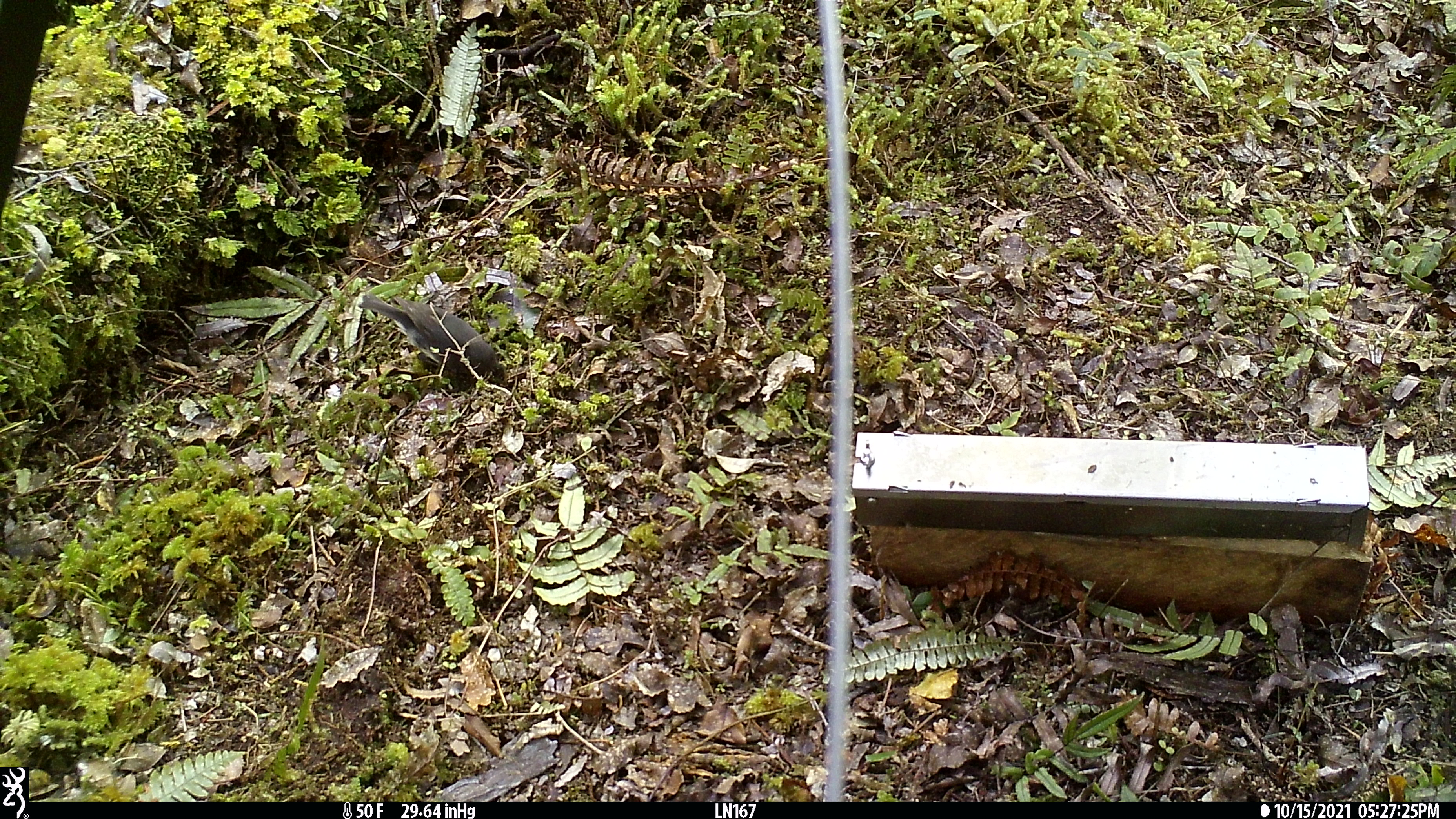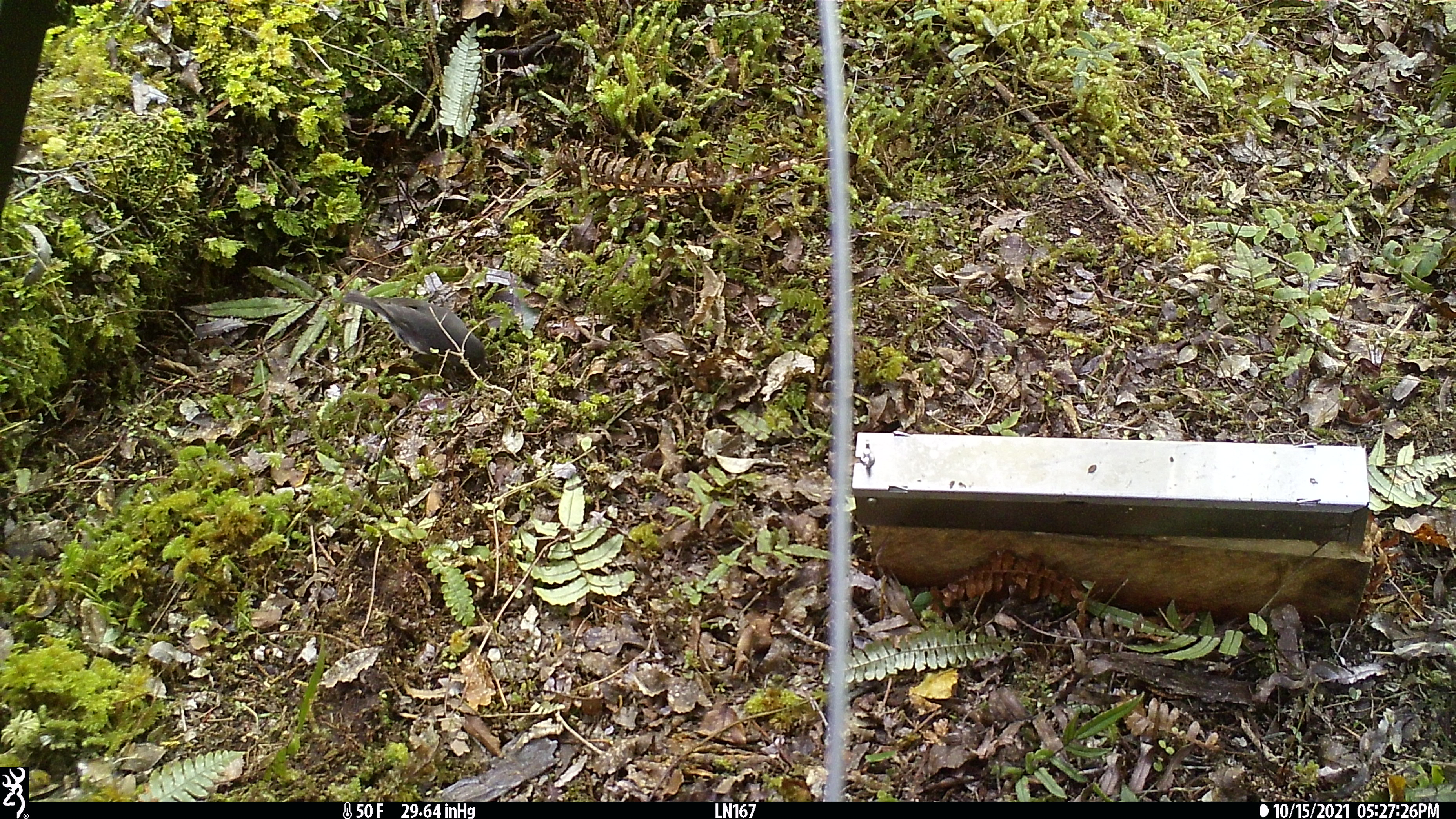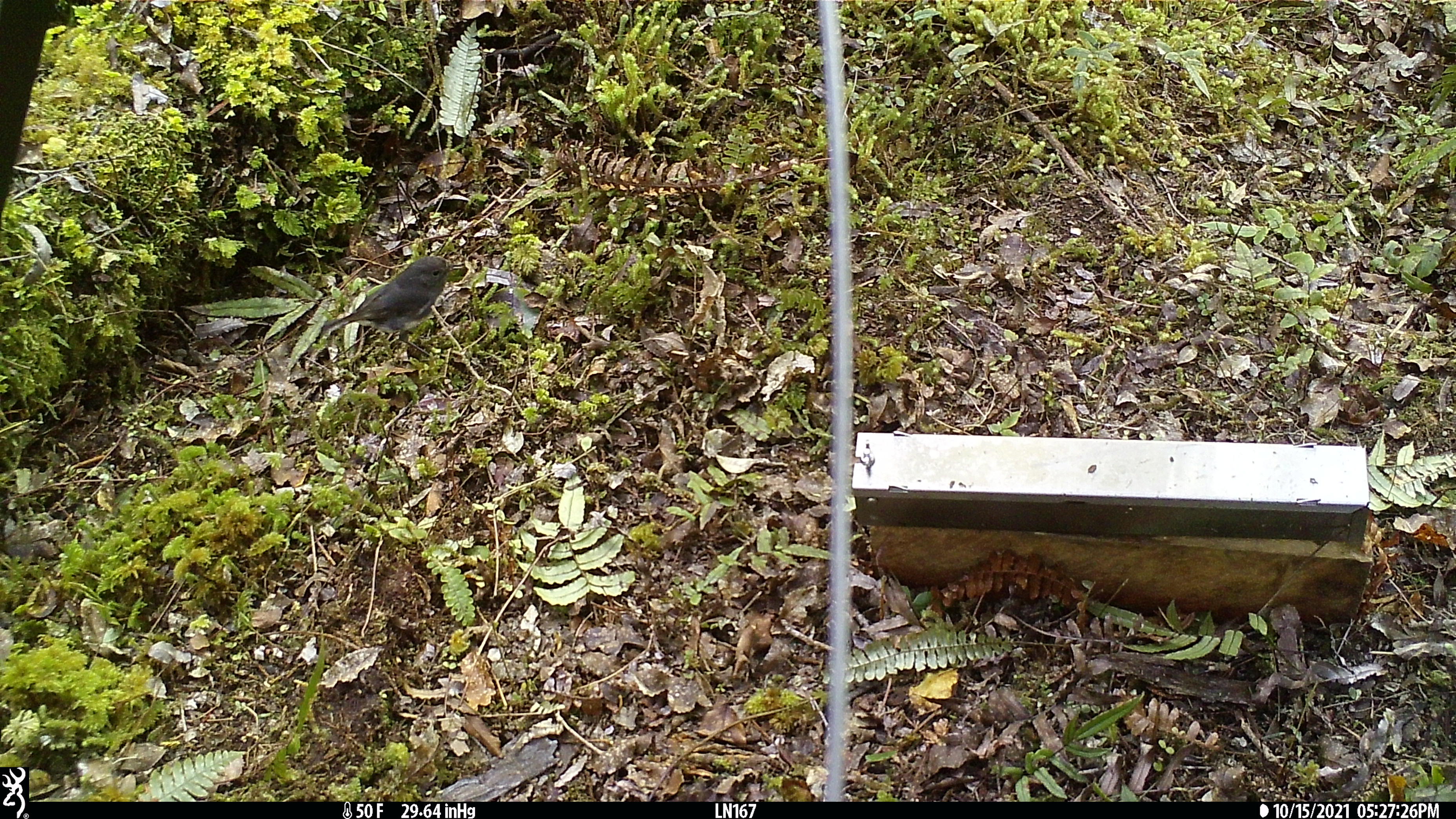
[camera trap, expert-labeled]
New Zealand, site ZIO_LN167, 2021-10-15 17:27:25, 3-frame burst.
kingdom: Animalia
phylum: Chordata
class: Aves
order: Passeriformes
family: Petroicidae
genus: Petroica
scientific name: Petroica australis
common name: new zealand robin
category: robin